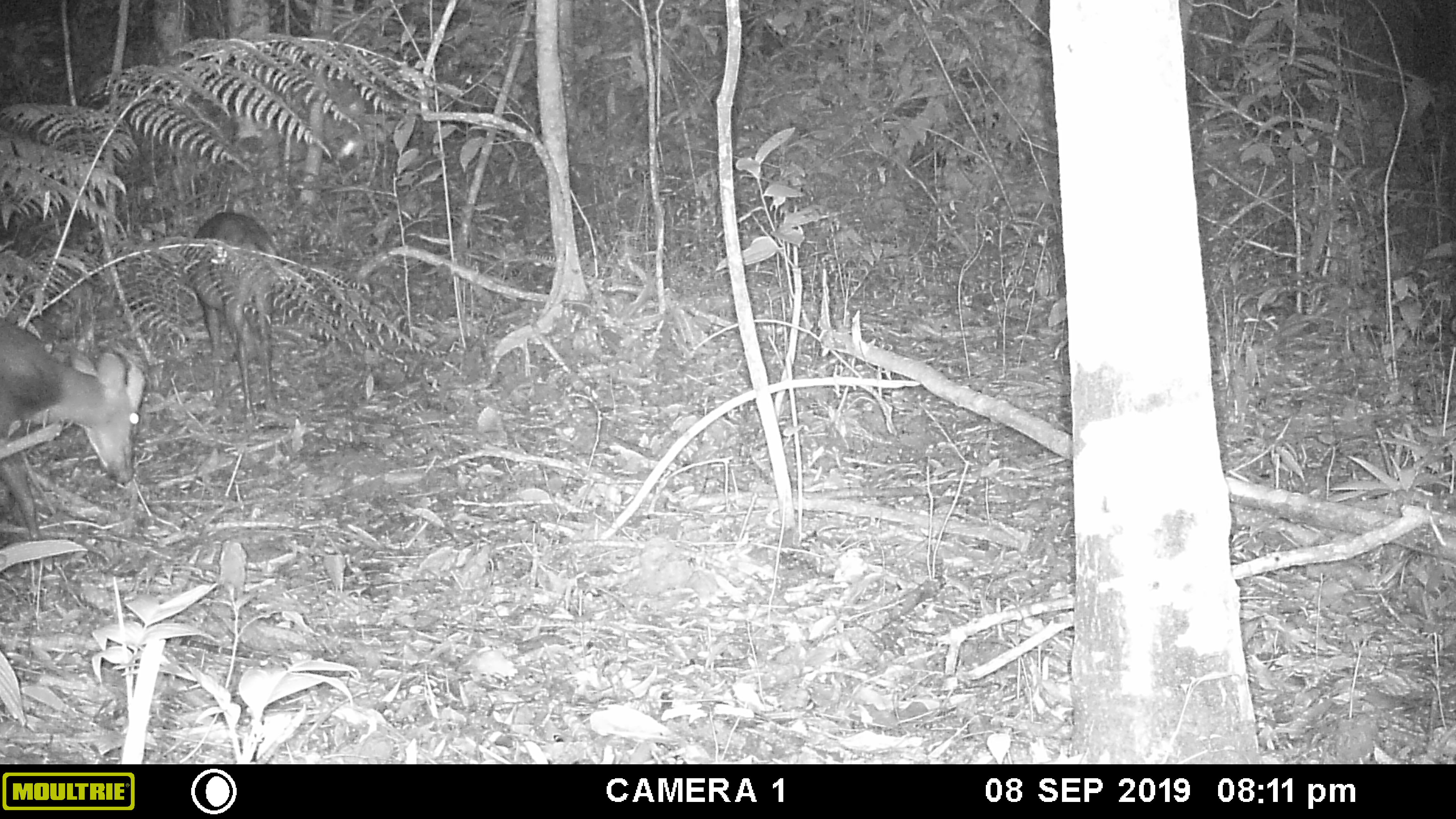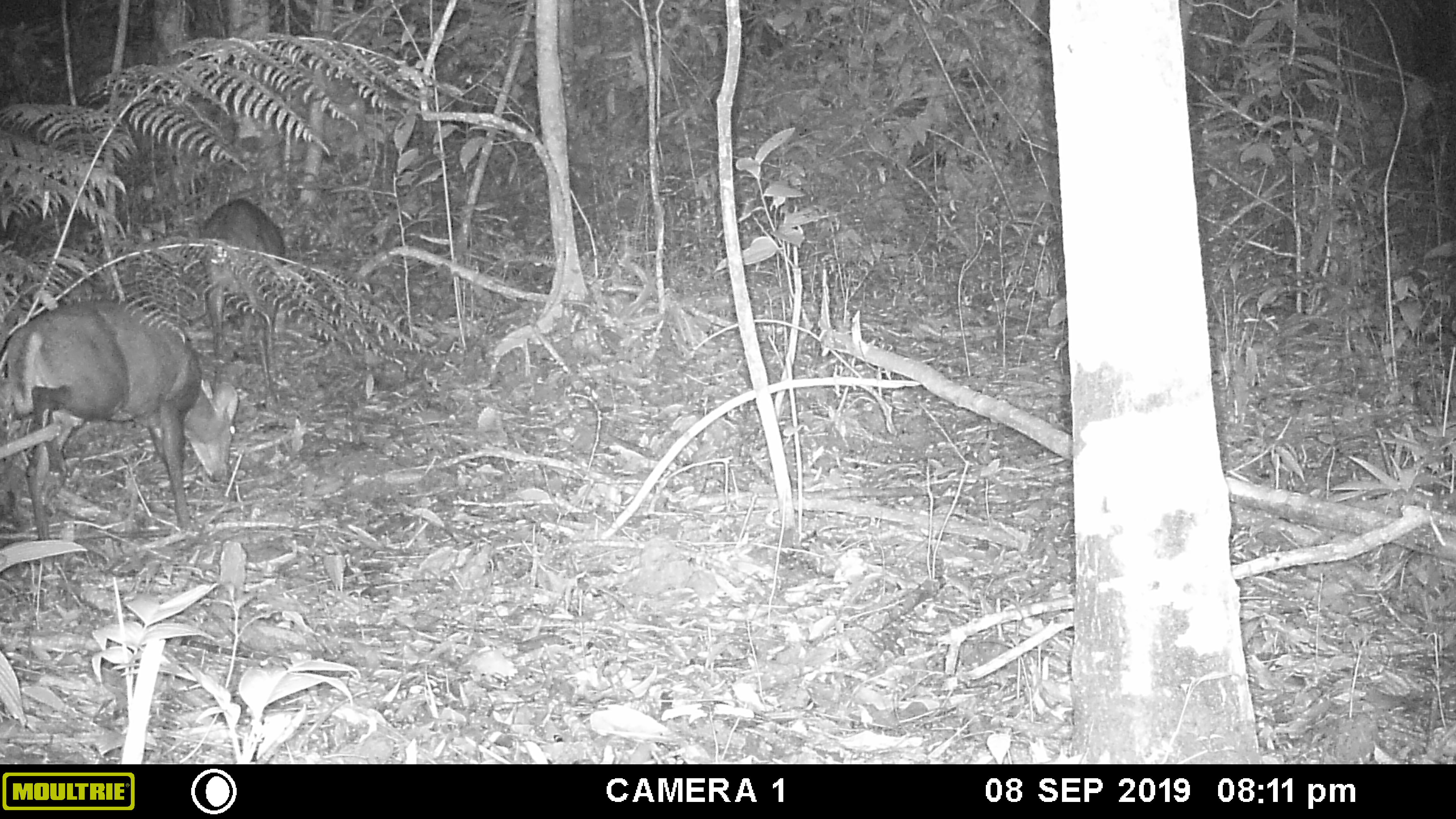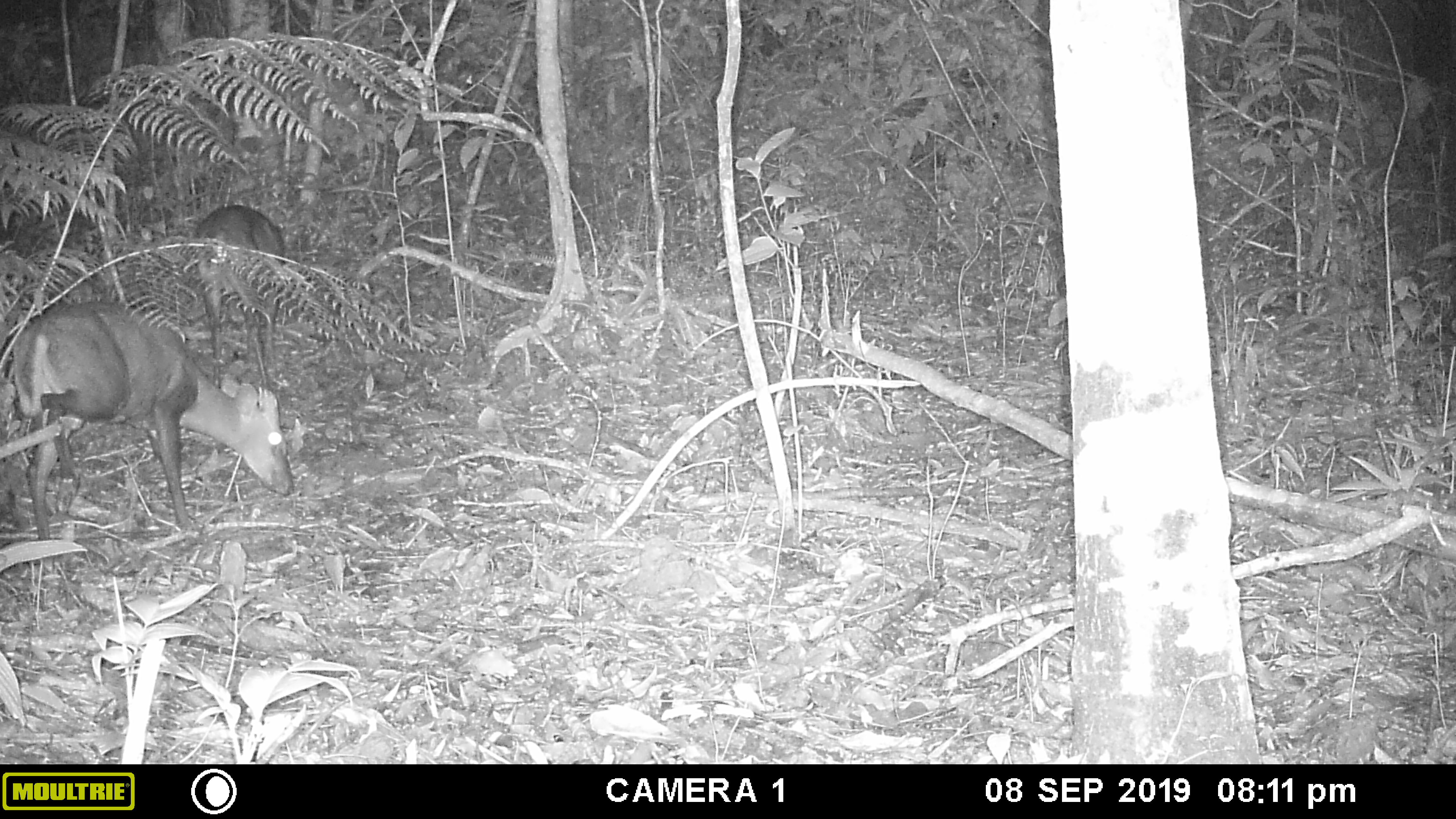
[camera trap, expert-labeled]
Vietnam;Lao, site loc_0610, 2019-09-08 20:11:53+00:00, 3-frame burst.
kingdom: Animalia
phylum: Chordata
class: Mammalia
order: Artiodactyla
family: Cervidae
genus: Muntiacus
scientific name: Muntiacus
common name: muntjacs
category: unidentified muntjac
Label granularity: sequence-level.